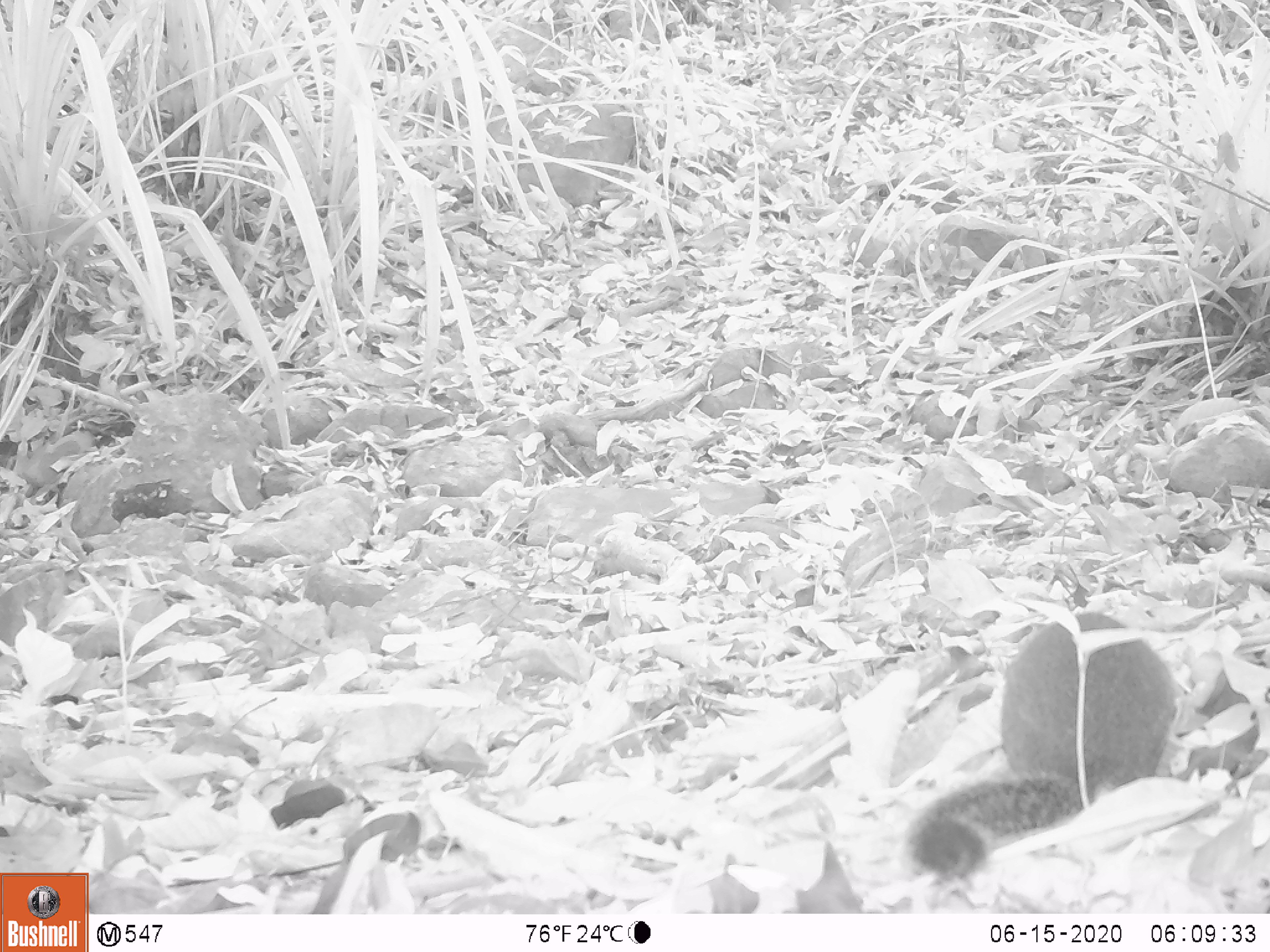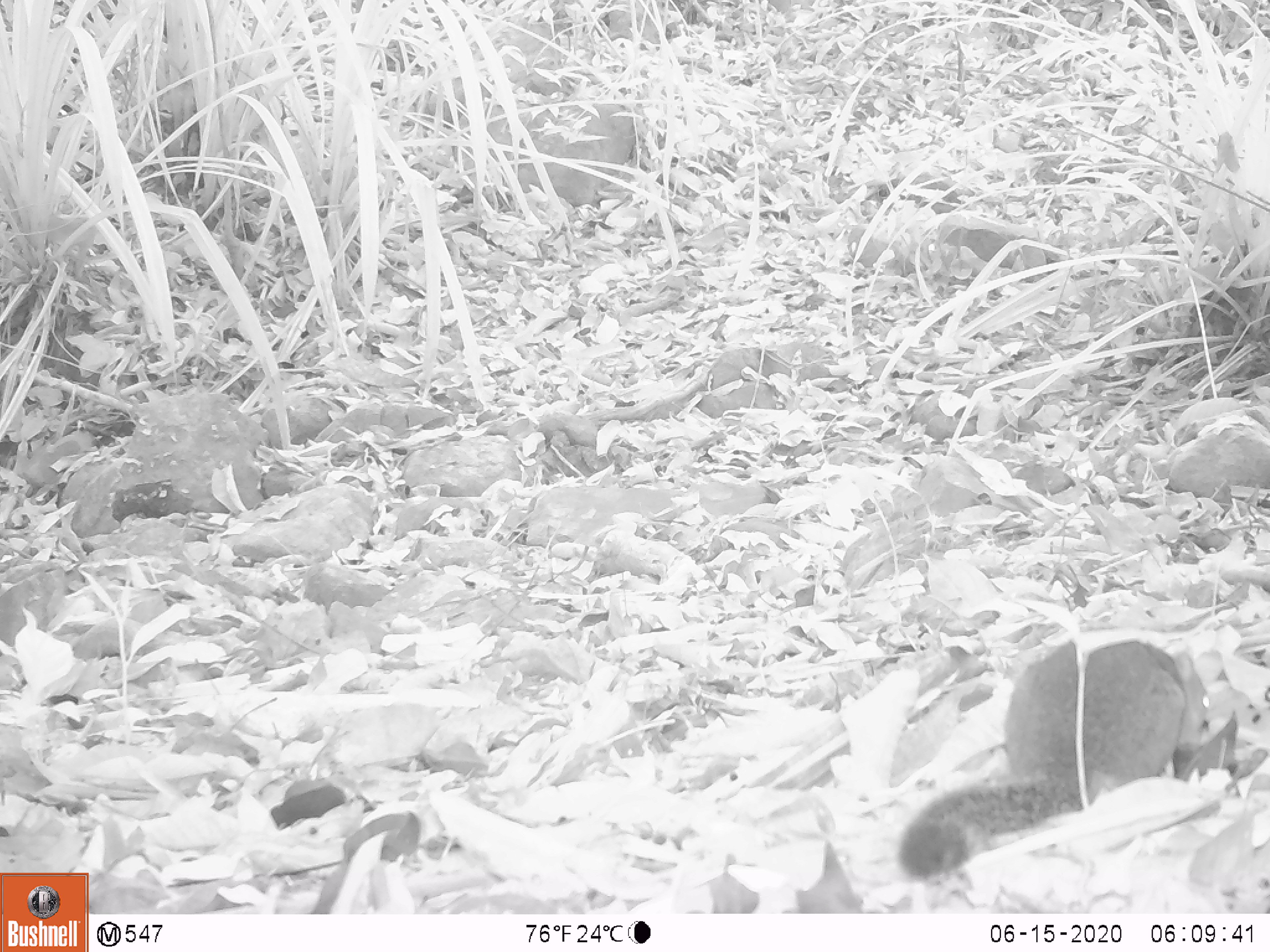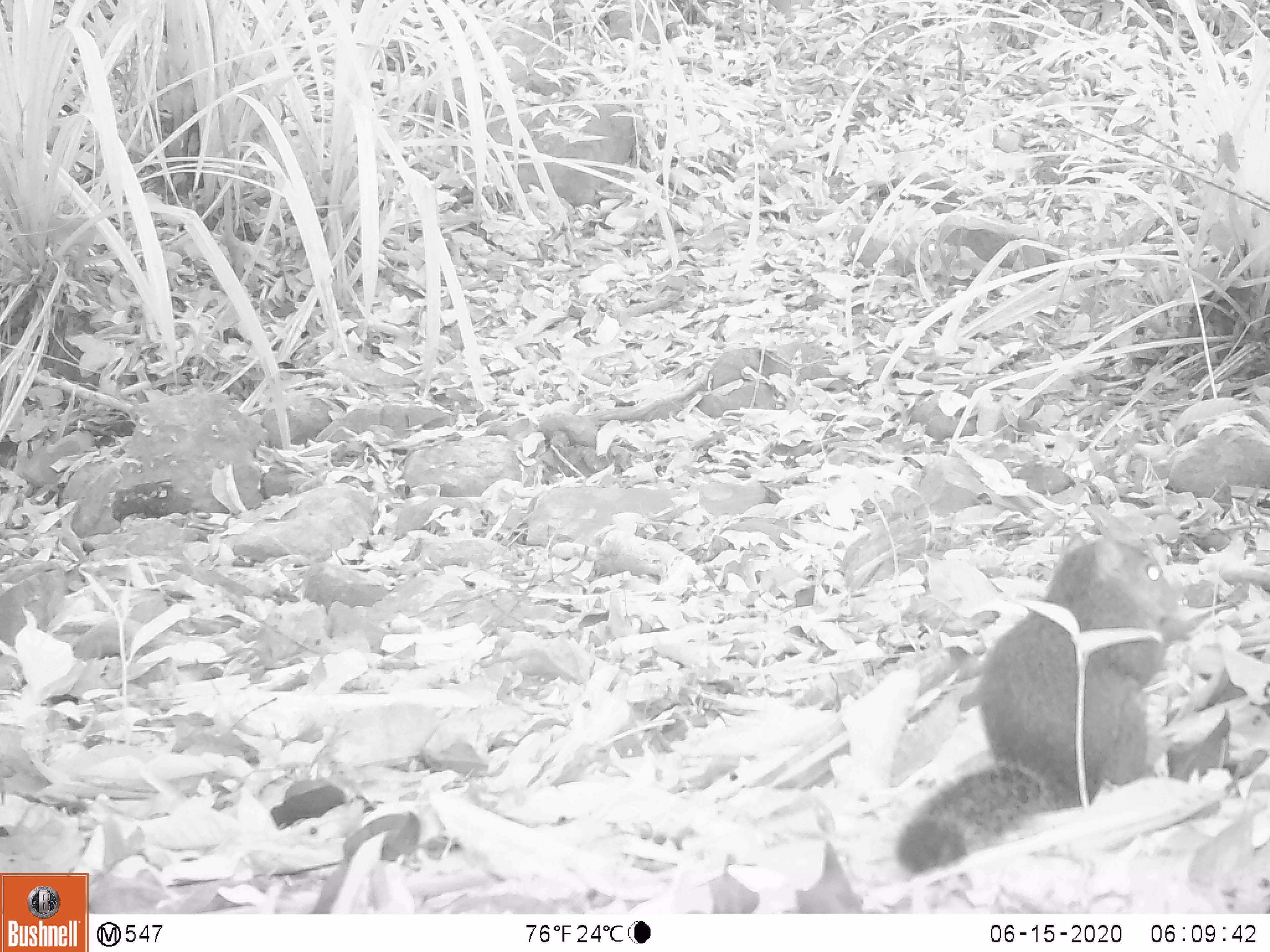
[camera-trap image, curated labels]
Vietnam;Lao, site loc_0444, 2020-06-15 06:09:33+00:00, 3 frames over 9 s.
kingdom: Animalia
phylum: Chordata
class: Mammalia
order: Rodentia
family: Sciuridae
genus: Dremomys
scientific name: Dremomys rufigenis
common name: red-cheeked squirrel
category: red cheeked squirrel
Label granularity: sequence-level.